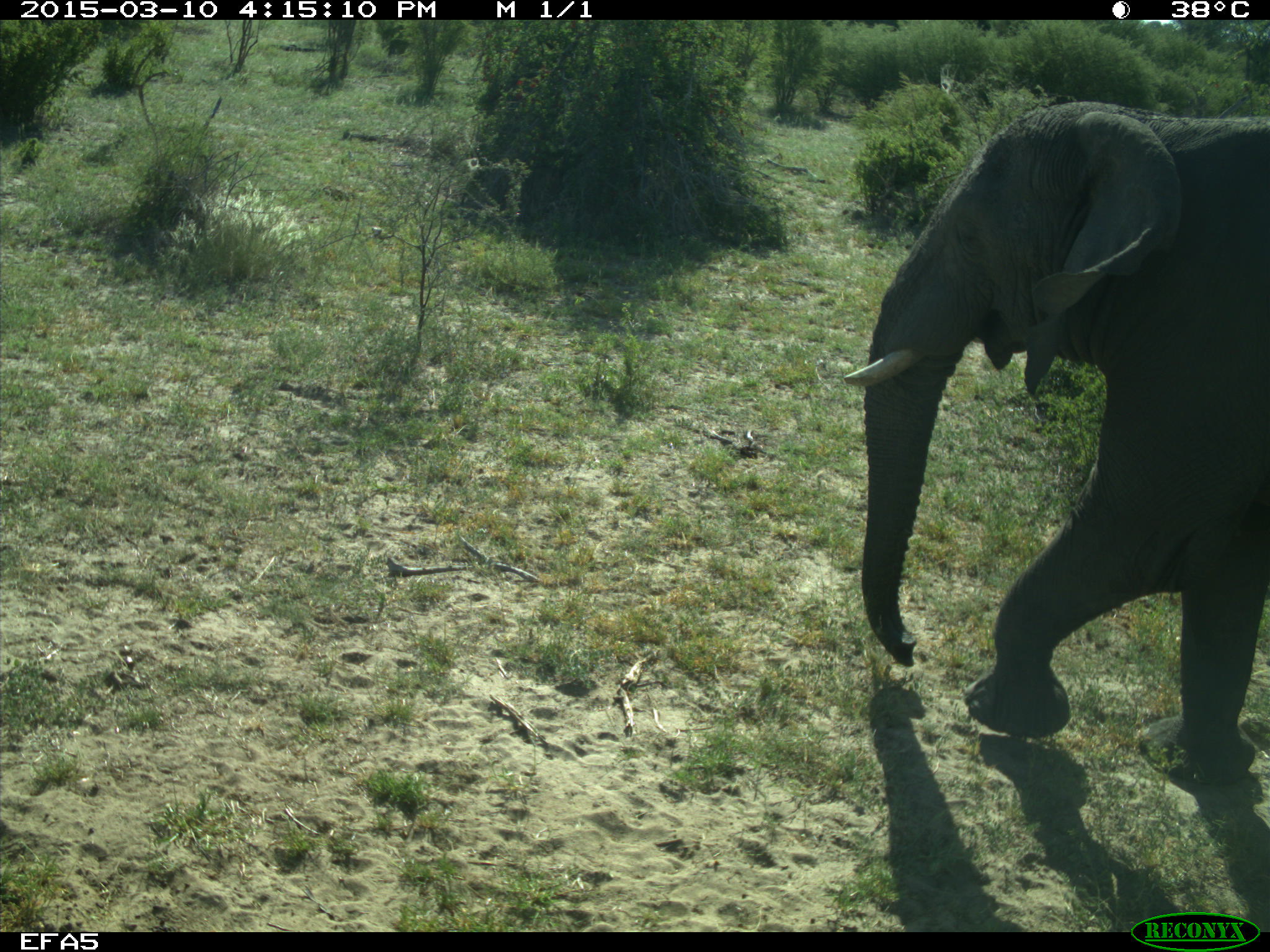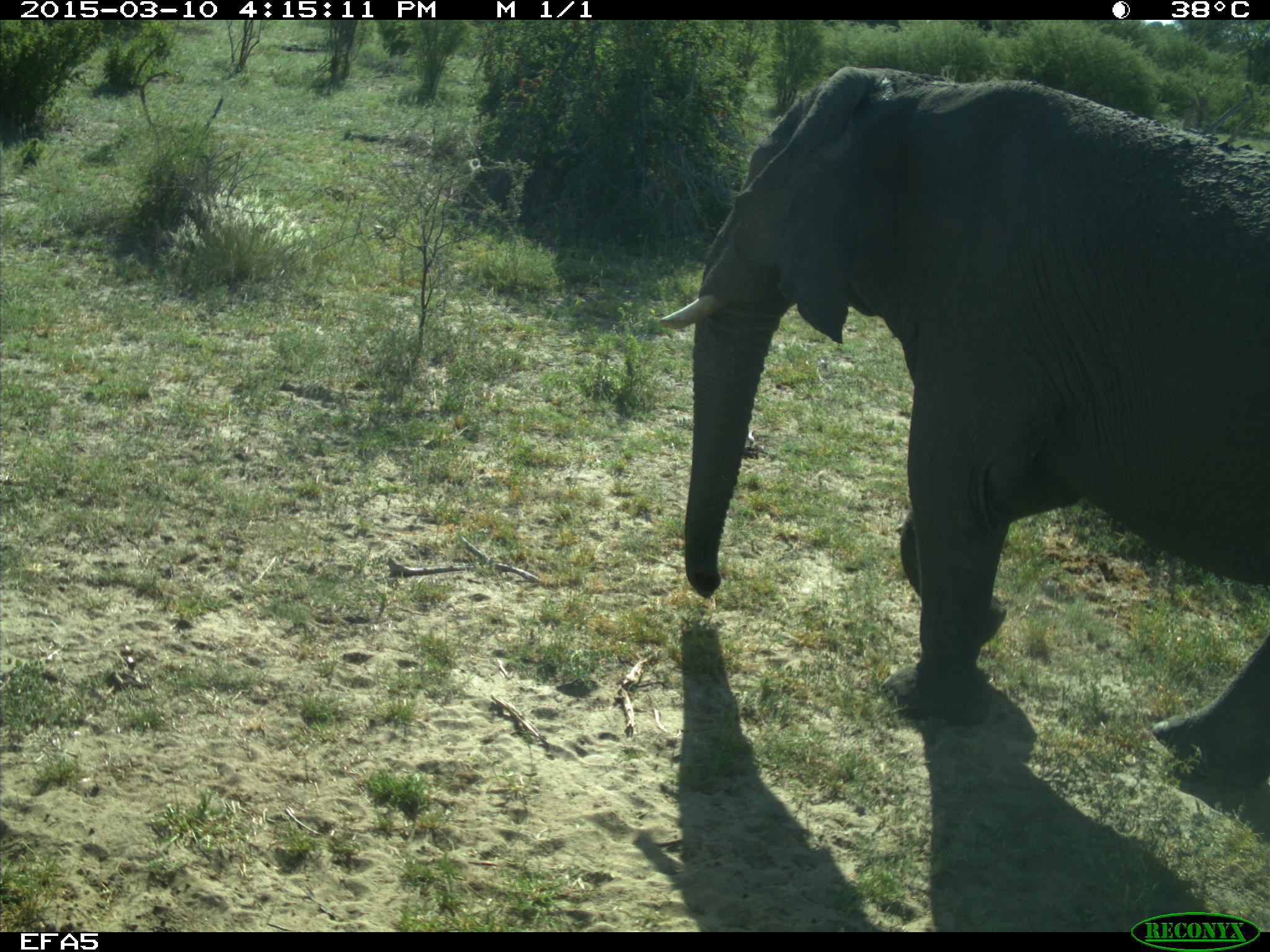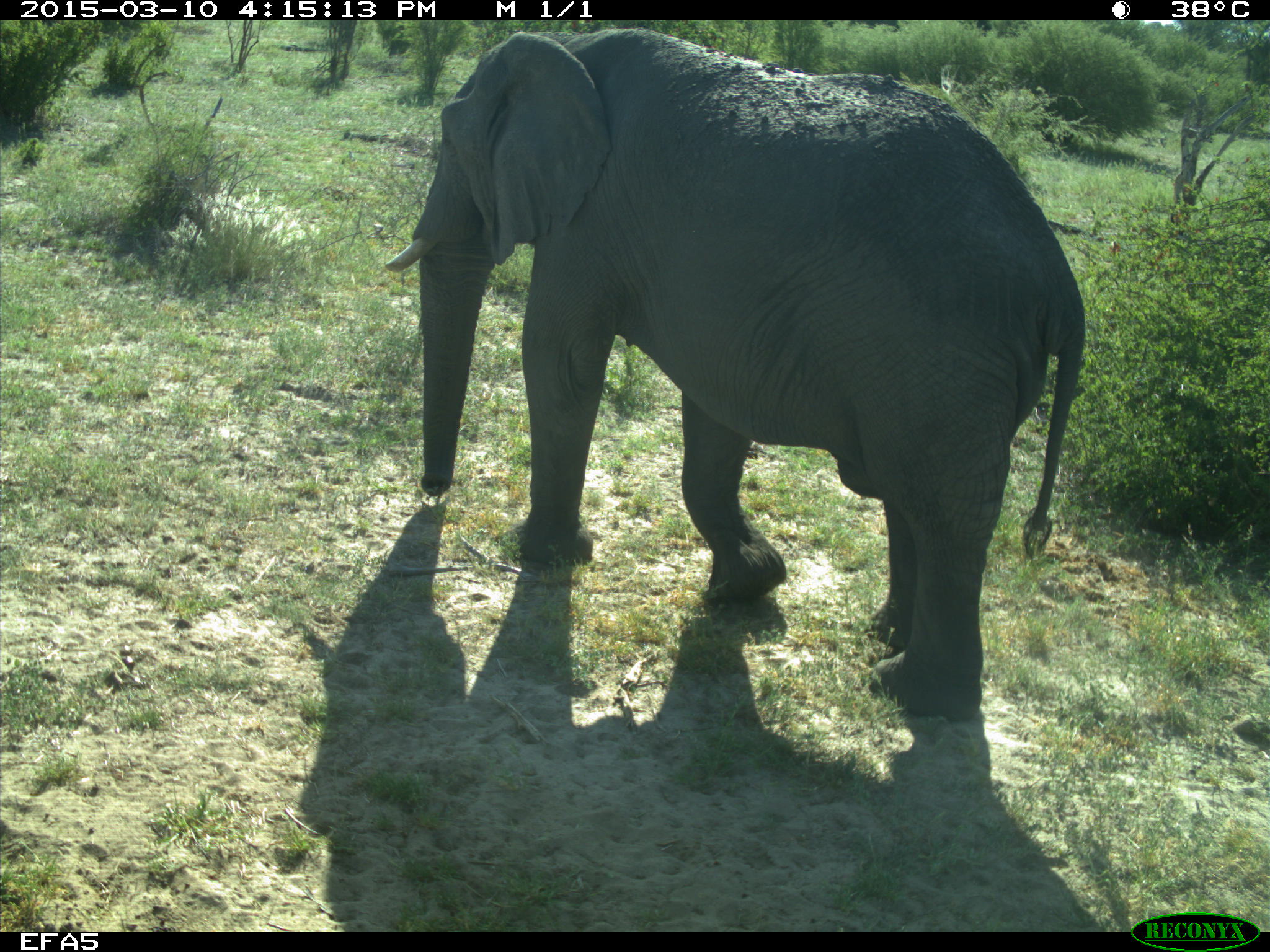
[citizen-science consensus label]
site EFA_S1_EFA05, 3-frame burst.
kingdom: Animalia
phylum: Chordata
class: Mammalia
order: Proboscidea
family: Elephantidae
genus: Loxodonta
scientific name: Loxodonta africana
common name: african bush elephant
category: elephant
Elephant (african bush elephant) (Loxodonta africana), count 1. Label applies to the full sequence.